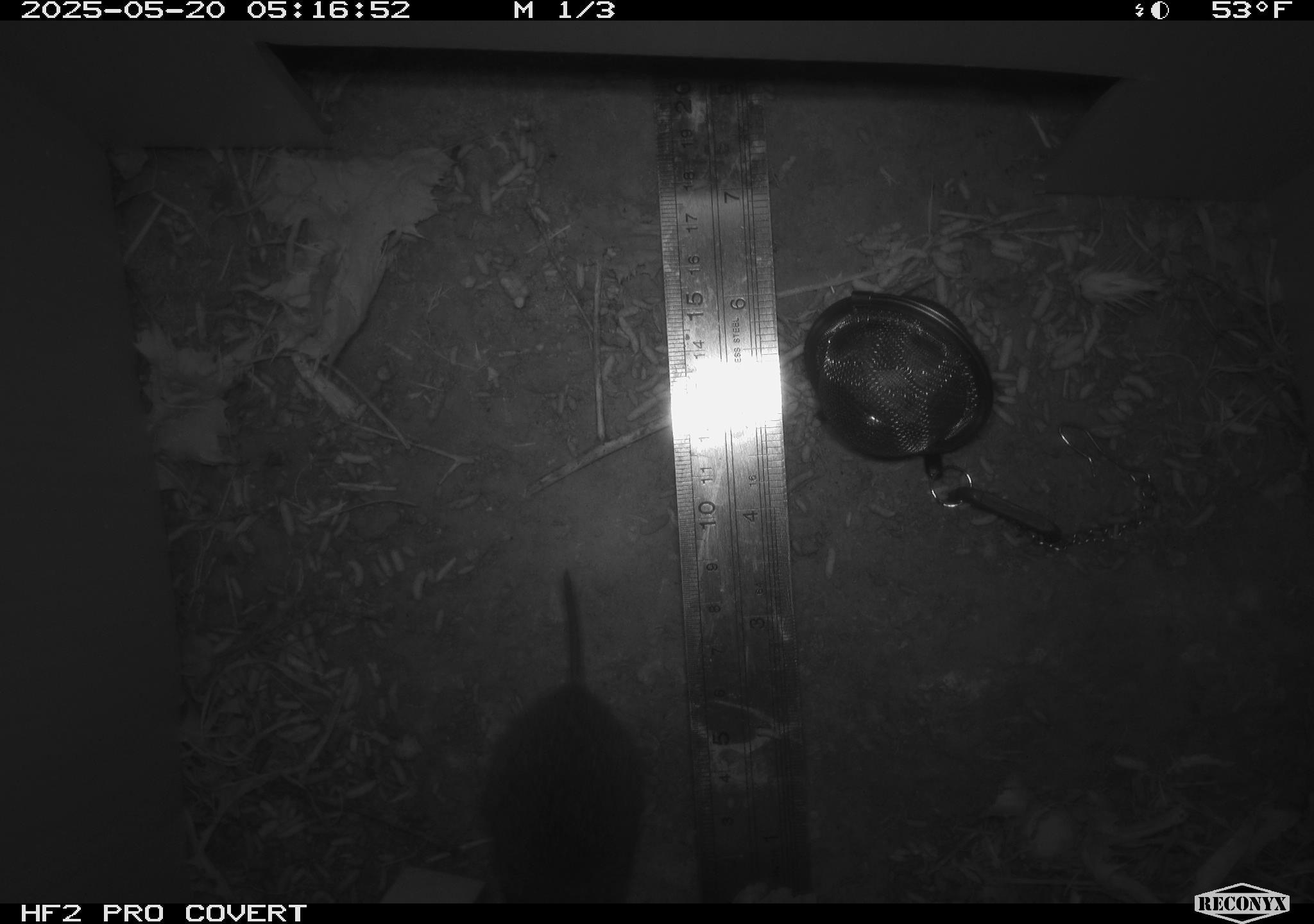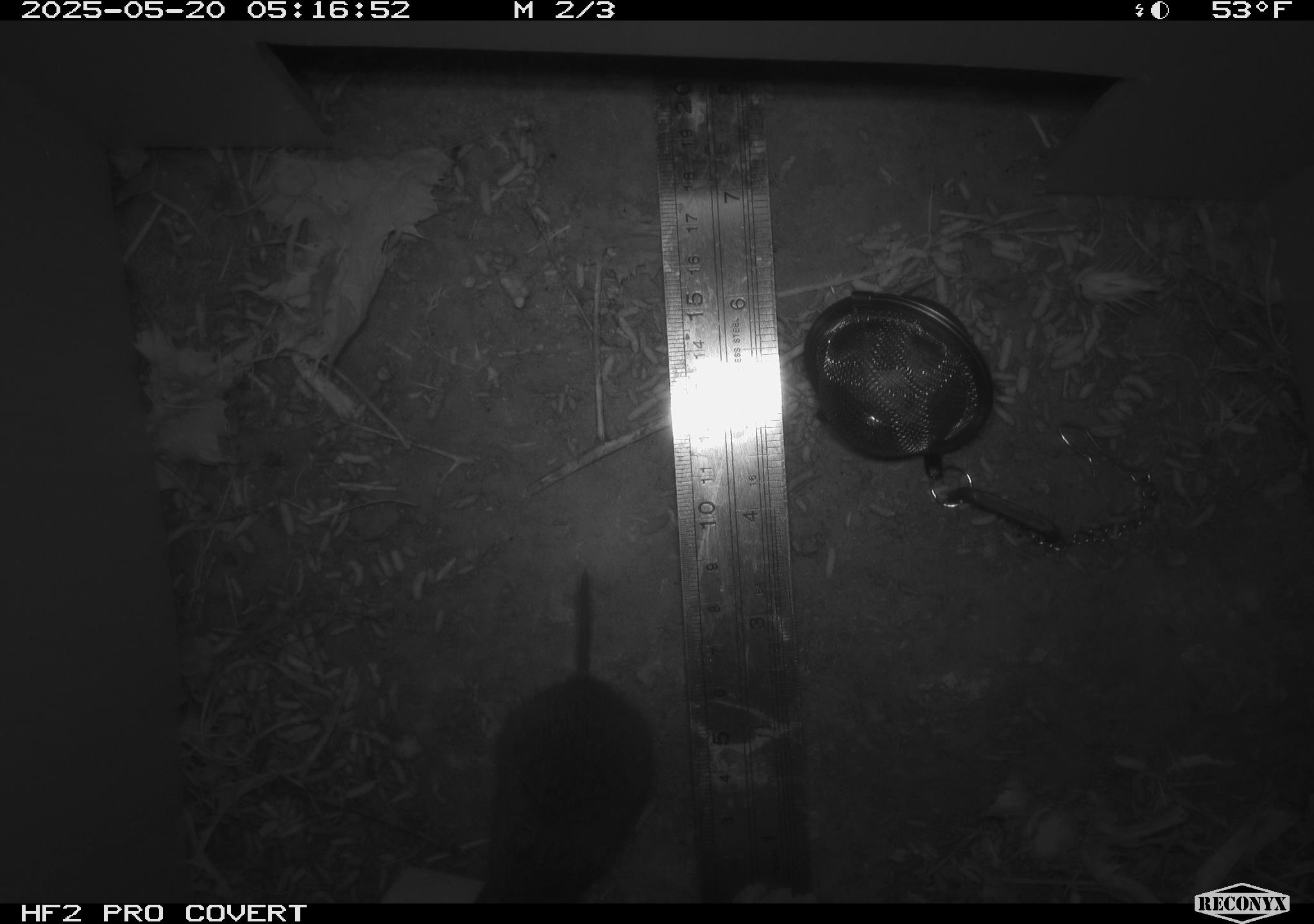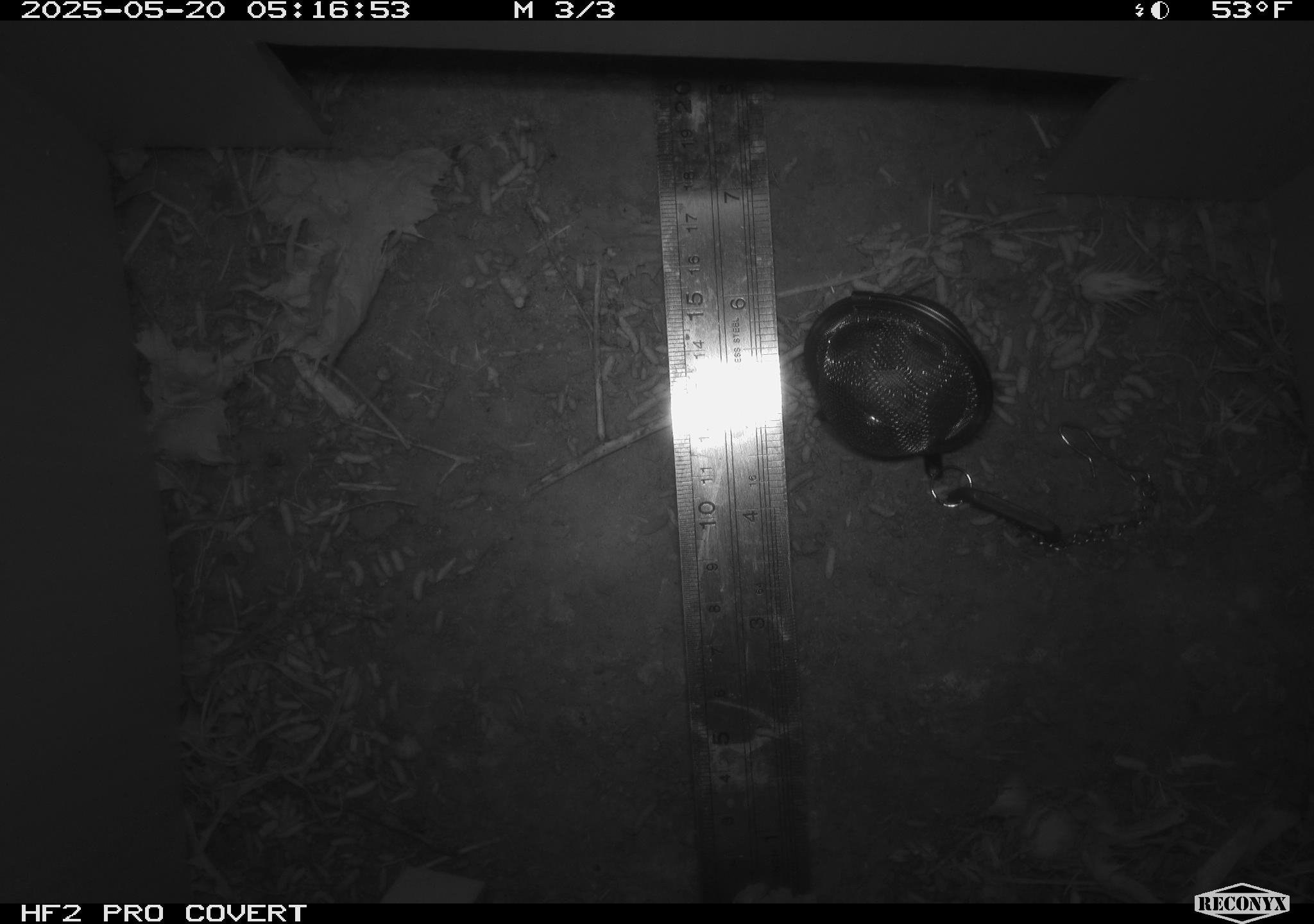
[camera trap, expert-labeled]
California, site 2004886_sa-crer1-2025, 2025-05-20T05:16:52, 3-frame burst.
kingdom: Animalia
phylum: Chordata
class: Mammalia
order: Rodentia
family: Cricetidae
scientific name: Arvicolinae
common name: voles, lemmings, and muskrats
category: arvicolinae subfamily